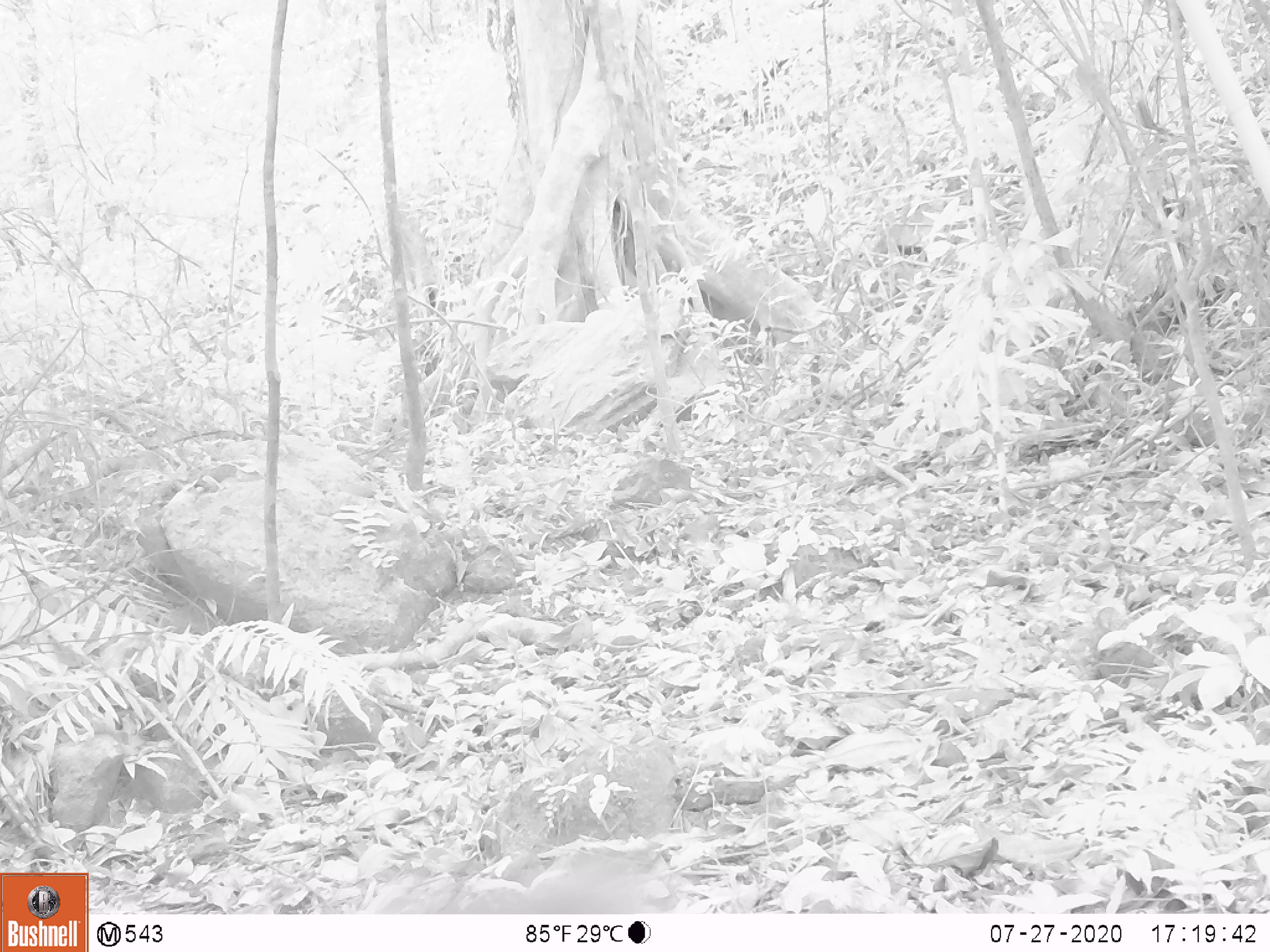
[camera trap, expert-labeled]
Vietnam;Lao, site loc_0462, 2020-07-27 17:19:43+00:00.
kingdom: Animalia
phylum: Chordata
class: Mammalia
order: Primates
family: Cercopithecidae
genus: Macaca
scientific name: Macaca nemestrina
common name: pig-tailed macaque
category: pig tailed macaque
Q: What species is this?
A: Pig tailed macaque (pig-tailed macaque) (Macaca nemestrina).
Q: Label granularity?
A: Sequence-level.